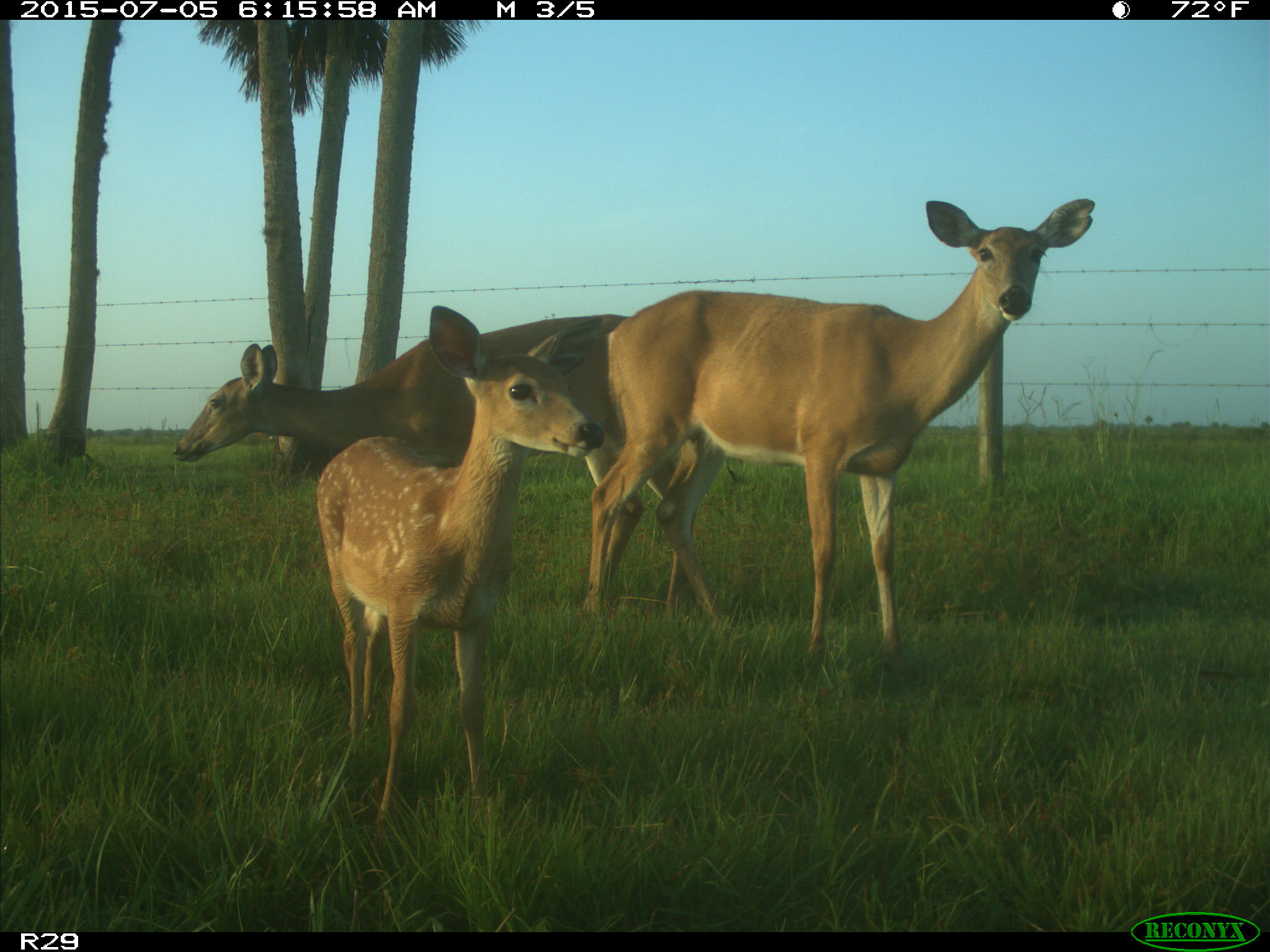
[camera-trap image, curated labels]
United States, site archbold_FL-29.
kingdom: Animalia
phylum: Chordata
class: Mammalia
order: Artiodactyla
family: Bovidae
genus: Bos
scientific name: Bos taurus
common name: domestic cow